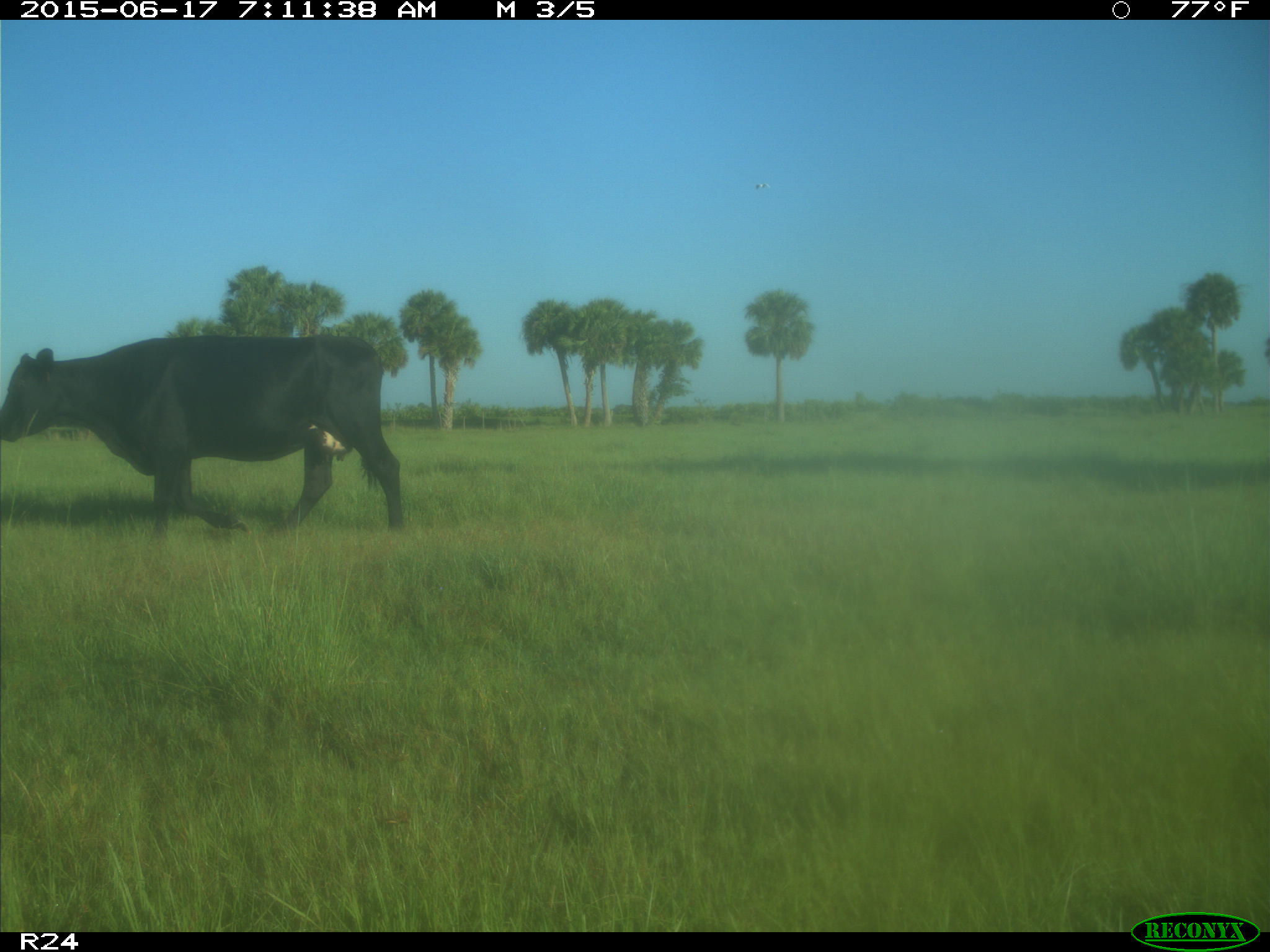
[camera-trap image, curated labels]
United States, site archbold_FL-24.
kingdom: Animalia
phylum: Chordata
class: Mammalia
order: Artiodactyla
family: Bovidae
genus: Bos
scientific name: Bos taurus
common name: domestic cow